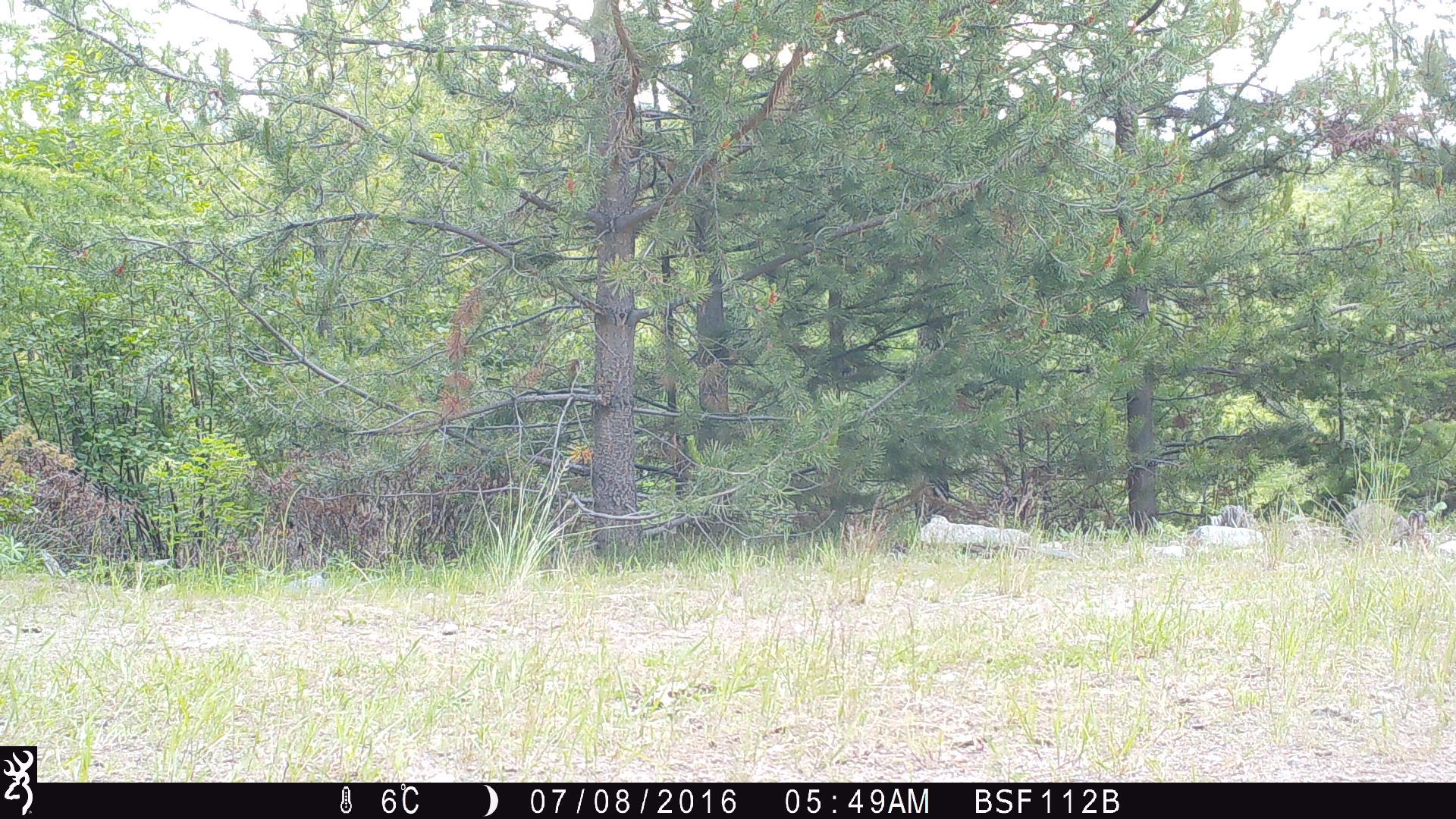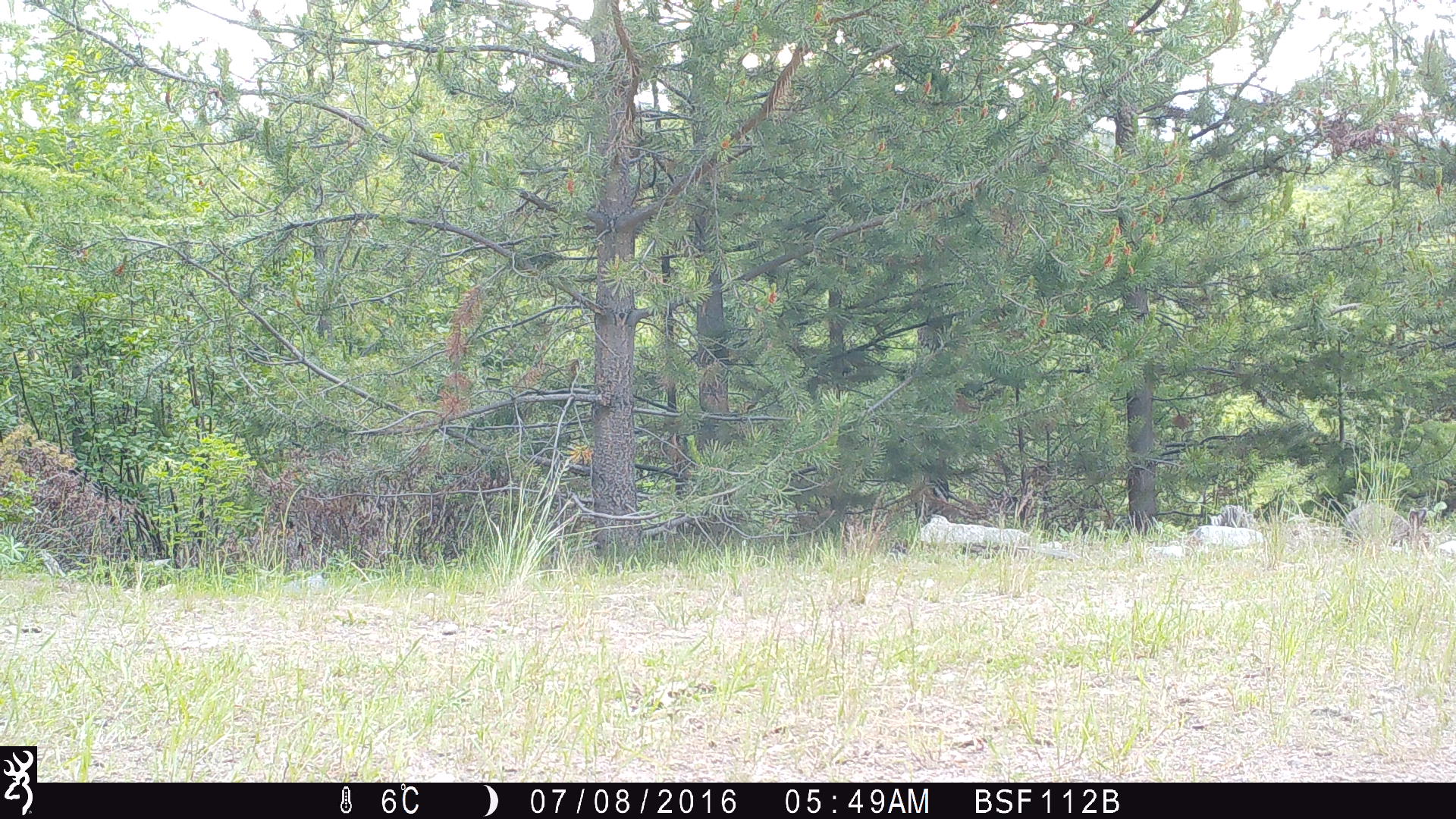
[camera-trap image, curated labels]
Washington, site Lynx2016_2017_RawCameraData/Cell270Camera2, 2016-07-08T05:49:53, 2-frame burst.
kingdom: Animalia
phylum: Chordata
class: Mammalia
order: Lagomorpha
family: Leporidae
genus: Lepus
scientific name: Lepus americanus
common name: snowshoe hare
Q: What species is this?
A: Lepus americanus (snowshoe hare).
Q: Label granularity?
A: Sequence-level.